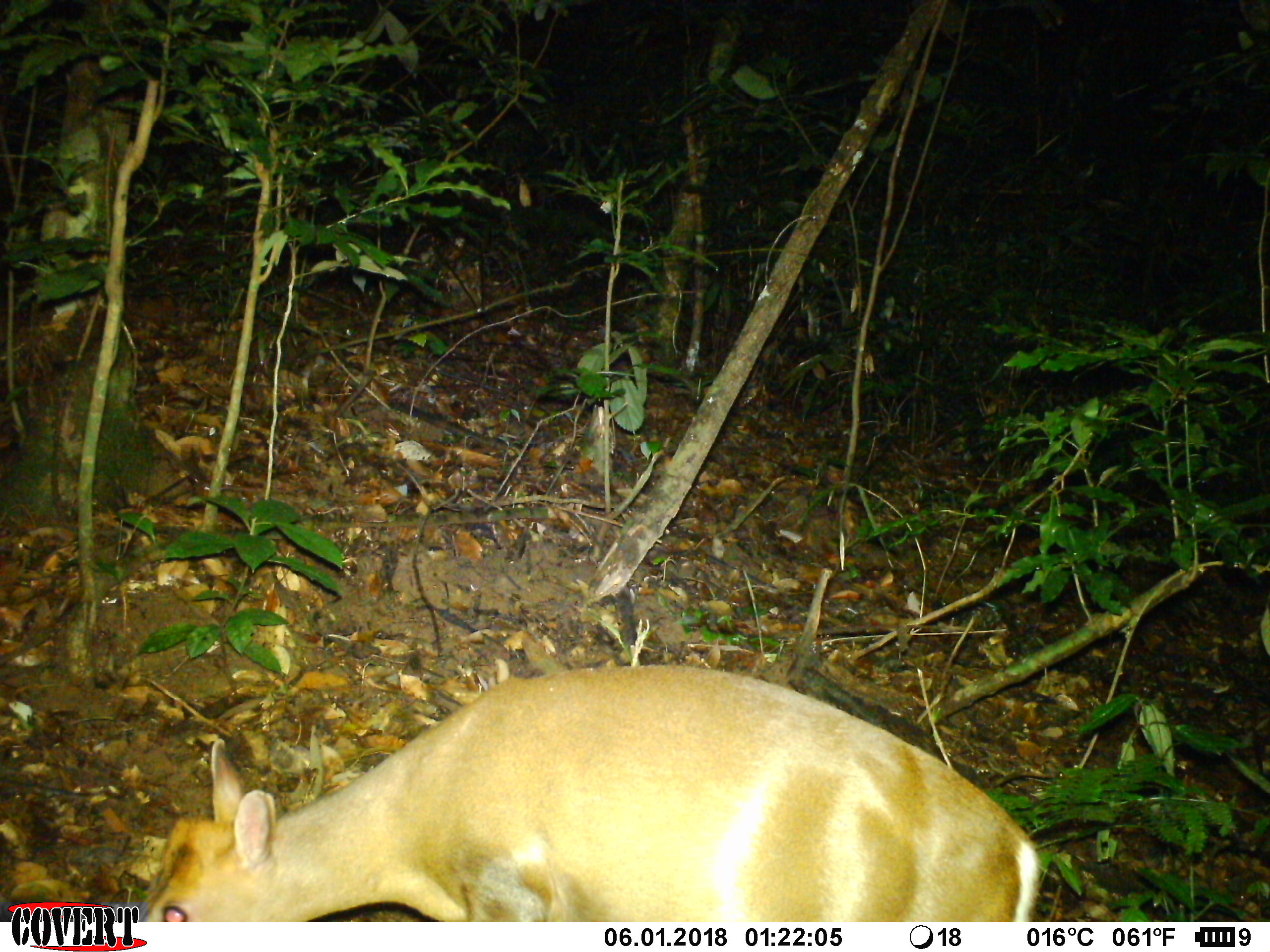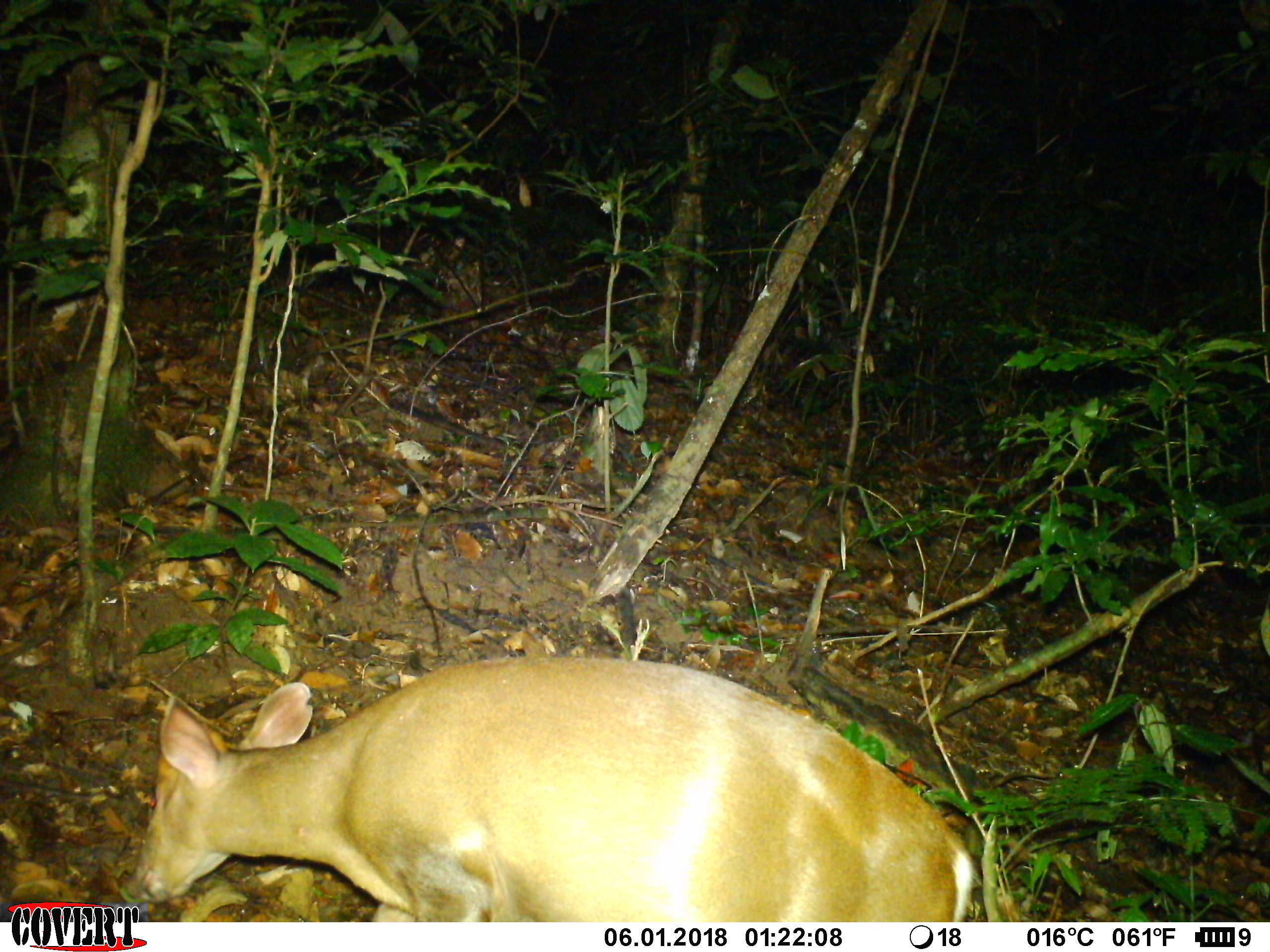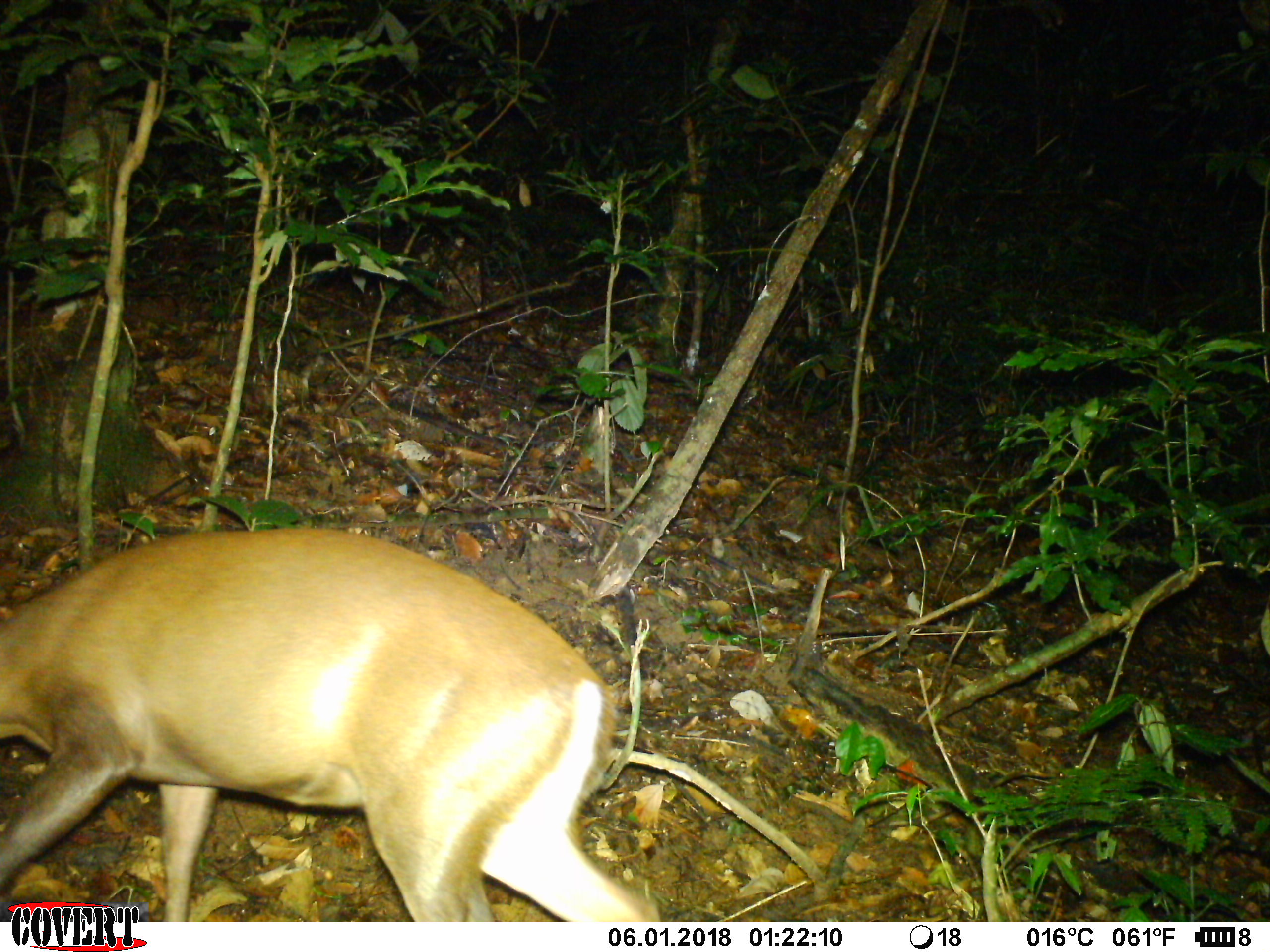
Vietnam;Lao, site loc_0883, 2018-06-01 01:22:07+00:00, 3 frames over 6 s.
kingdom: Animalia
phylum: Chordata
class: Mammalia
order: Artiodactyla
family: Cervidae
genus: Muntiacus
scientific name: Muntiacus rooseveltorum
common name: roosevelt's muntjac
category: roosevelts muntjac group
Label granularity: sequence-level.